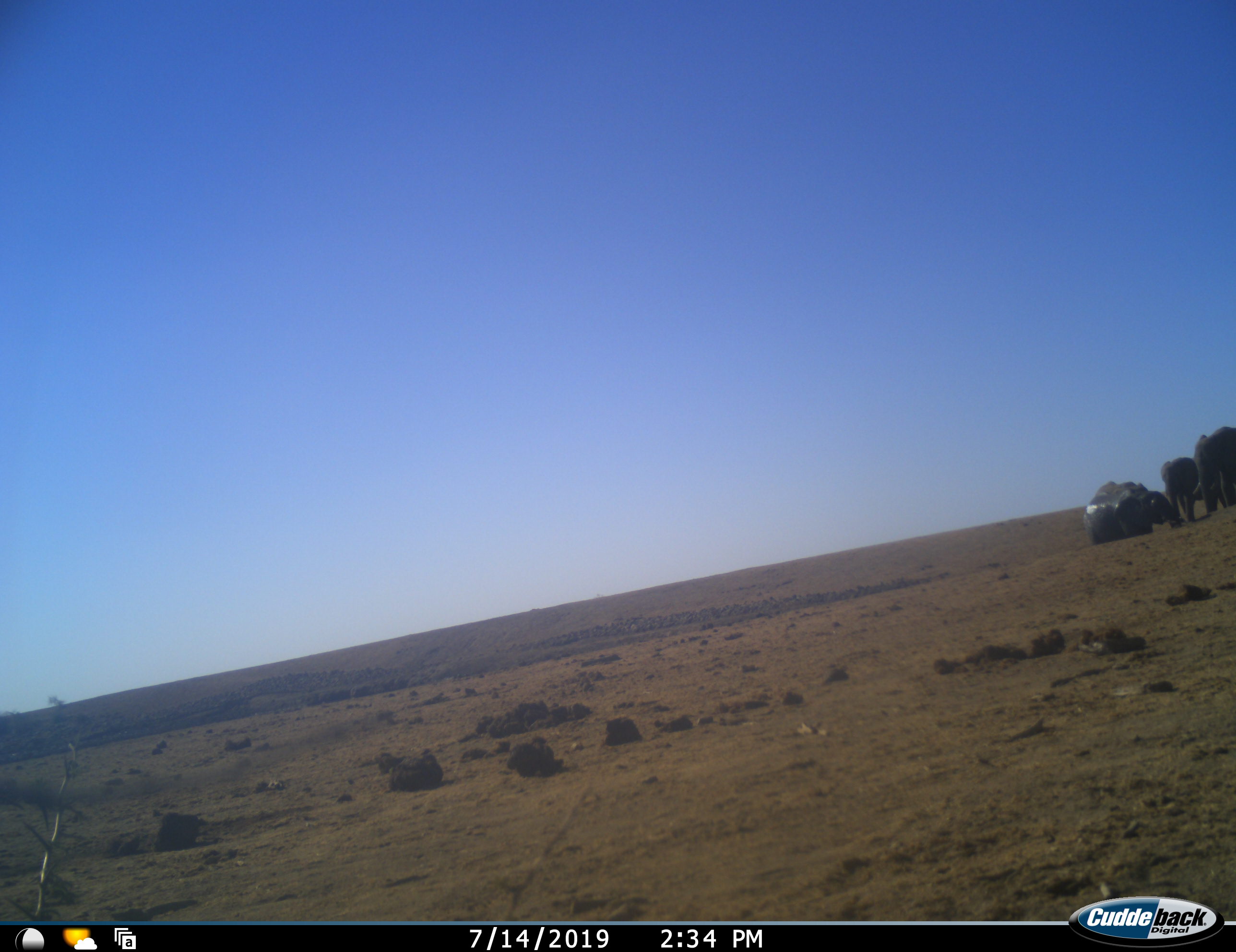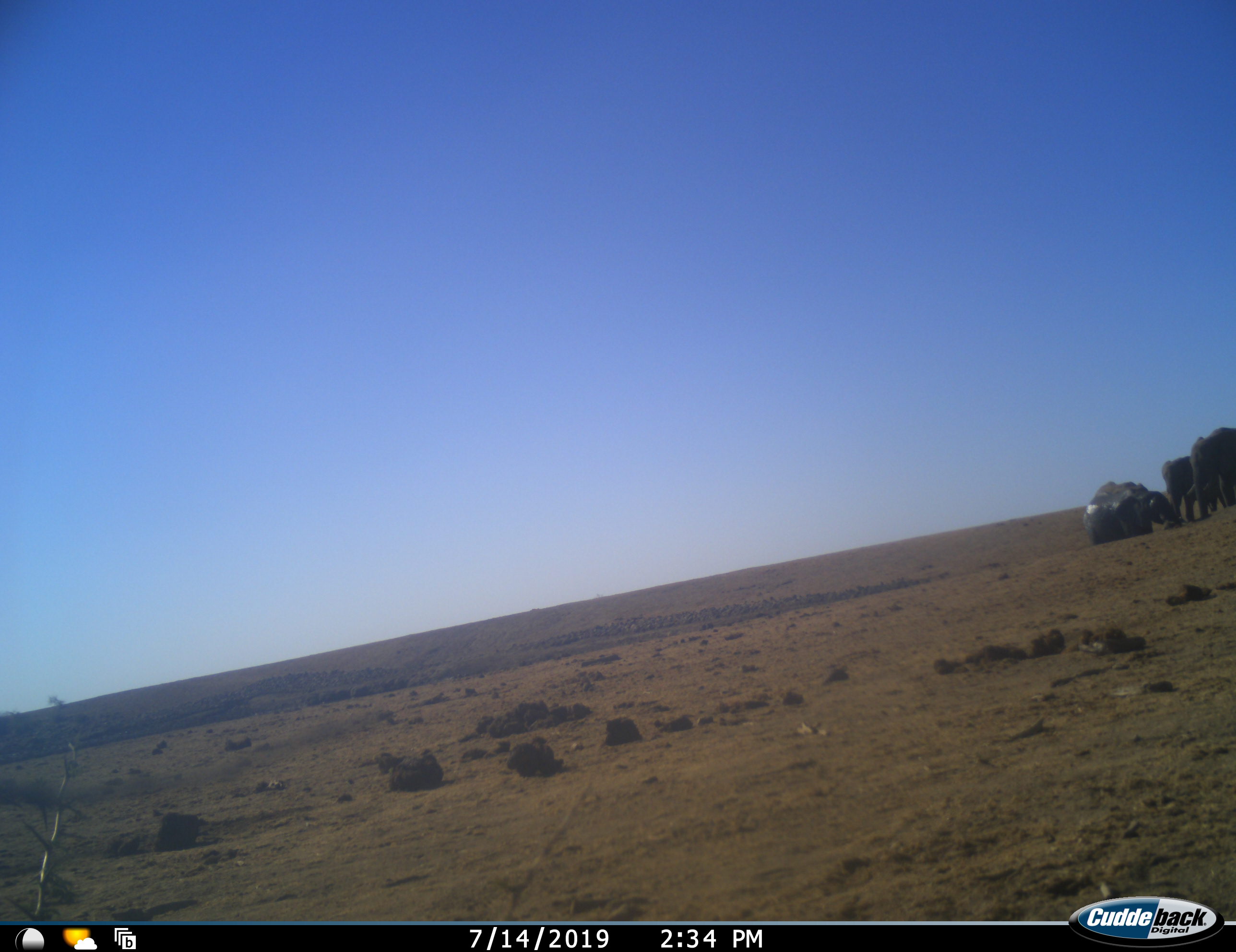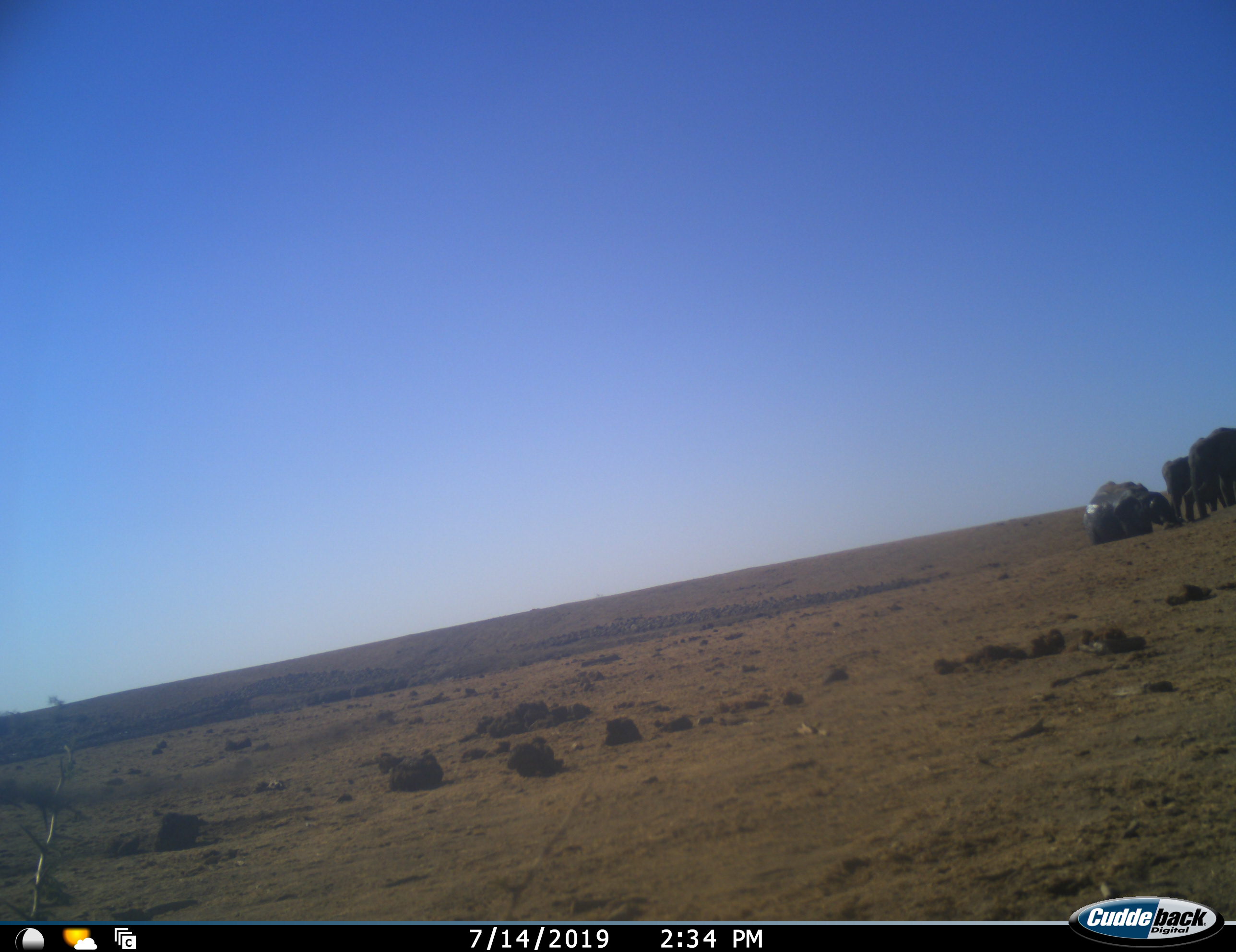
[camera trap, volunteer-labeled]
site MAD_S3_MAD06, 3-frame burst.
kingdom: Animalia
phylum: Chordata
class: Mammalia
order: Proboscidea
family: Elephantidae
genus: Loxodonta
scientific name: Loxodonta africana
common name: african bush elephant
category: elephant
Elephant (african bush elephant) (Loxodonta africana), count 4. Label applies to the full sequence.